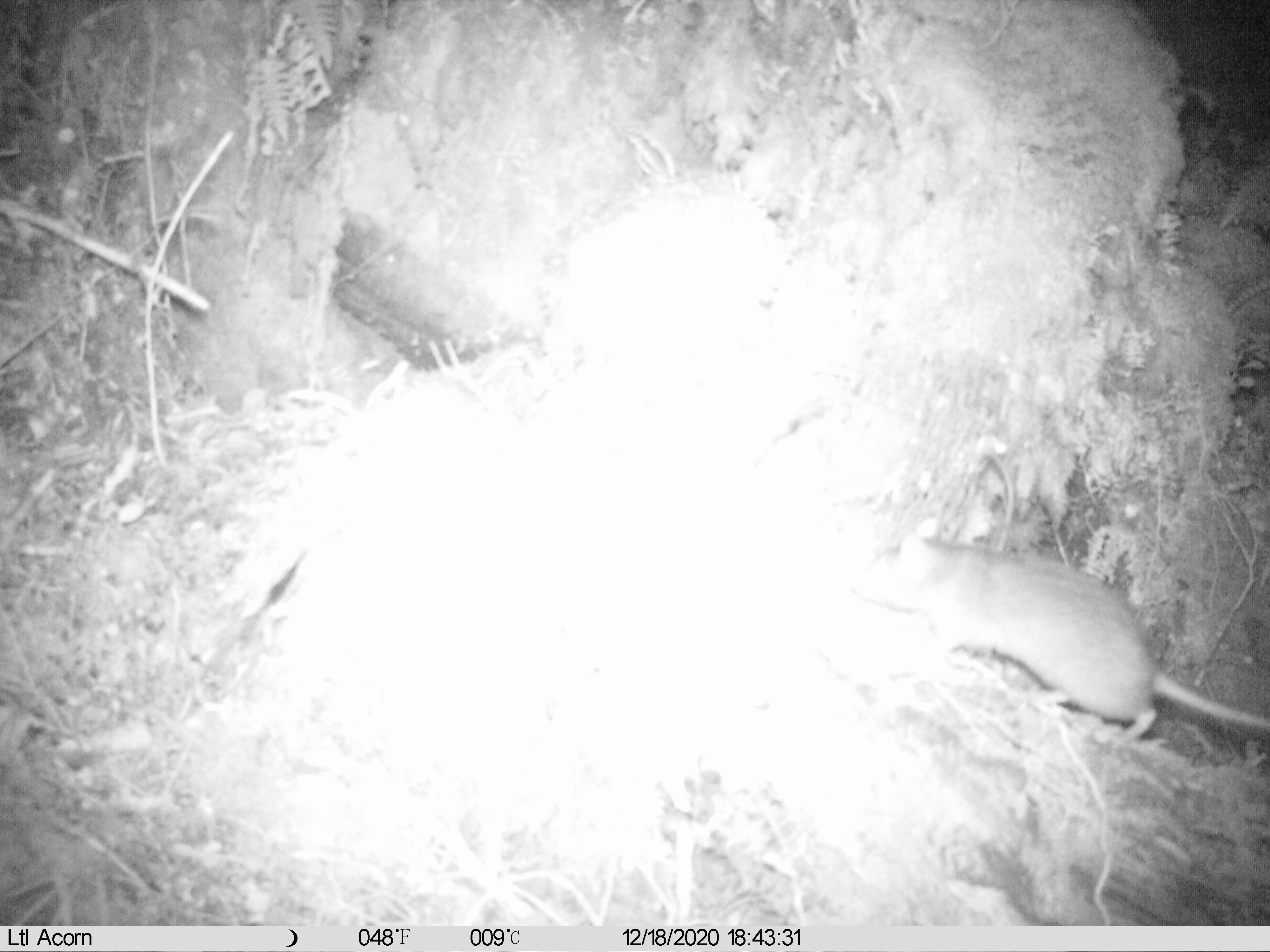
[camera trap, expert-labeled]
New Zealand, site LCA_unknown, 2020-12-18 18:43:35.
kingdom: Animalia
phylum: Chordata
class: Mammalia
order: Rodentia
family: Muridae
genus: Rattus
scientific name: Rattus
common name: rat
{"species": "rat (Rattus)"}